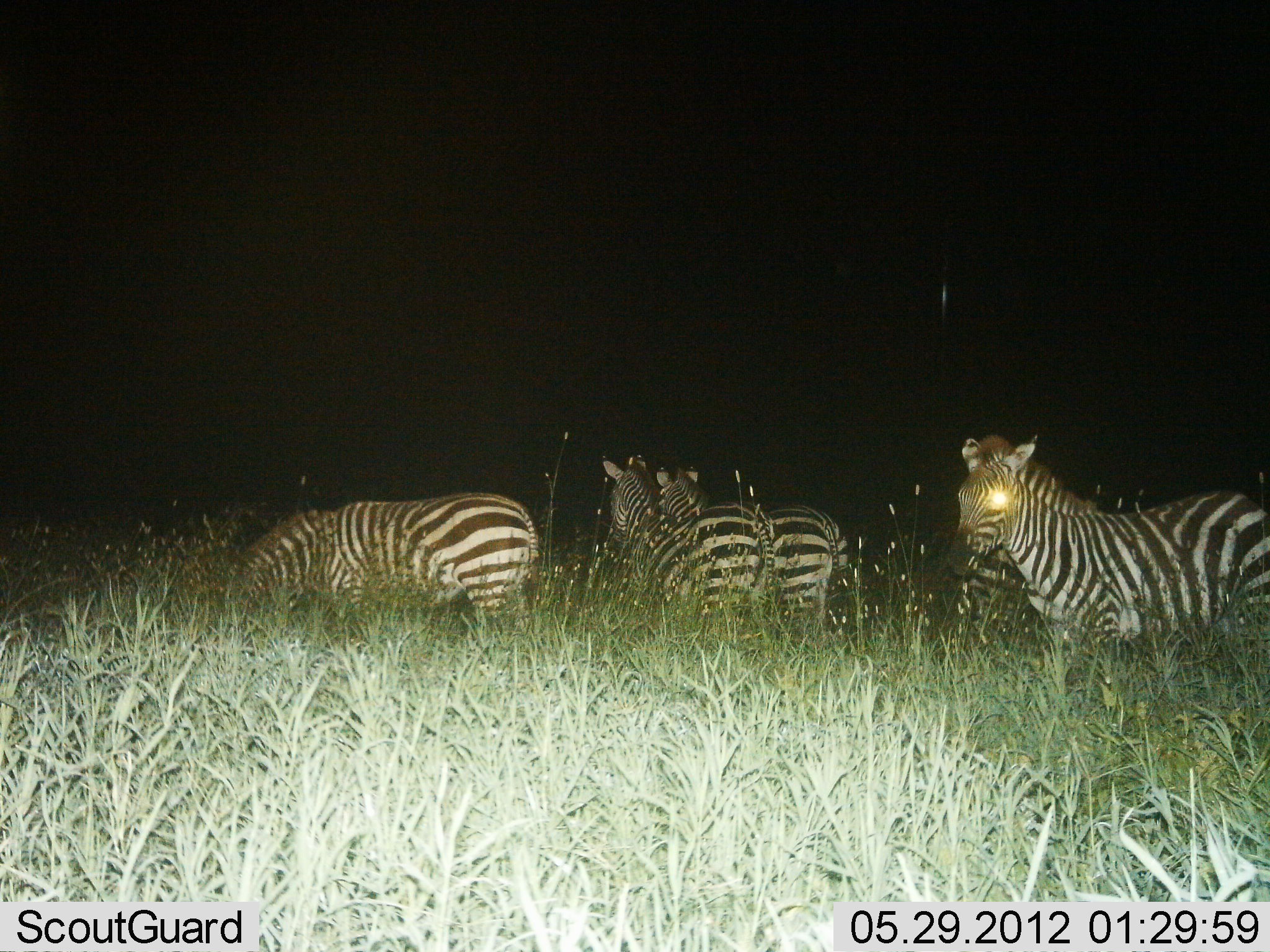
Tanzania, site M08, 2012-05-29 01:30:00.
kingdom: Animalia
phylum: Chordata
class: Mammalia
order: Perissodactyla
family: Equidae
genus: Equus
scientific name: Equus quagga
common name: plains zebra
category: zebra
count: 4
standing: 94%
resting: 0%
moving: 6%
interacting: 0%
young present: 0%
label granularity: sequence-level